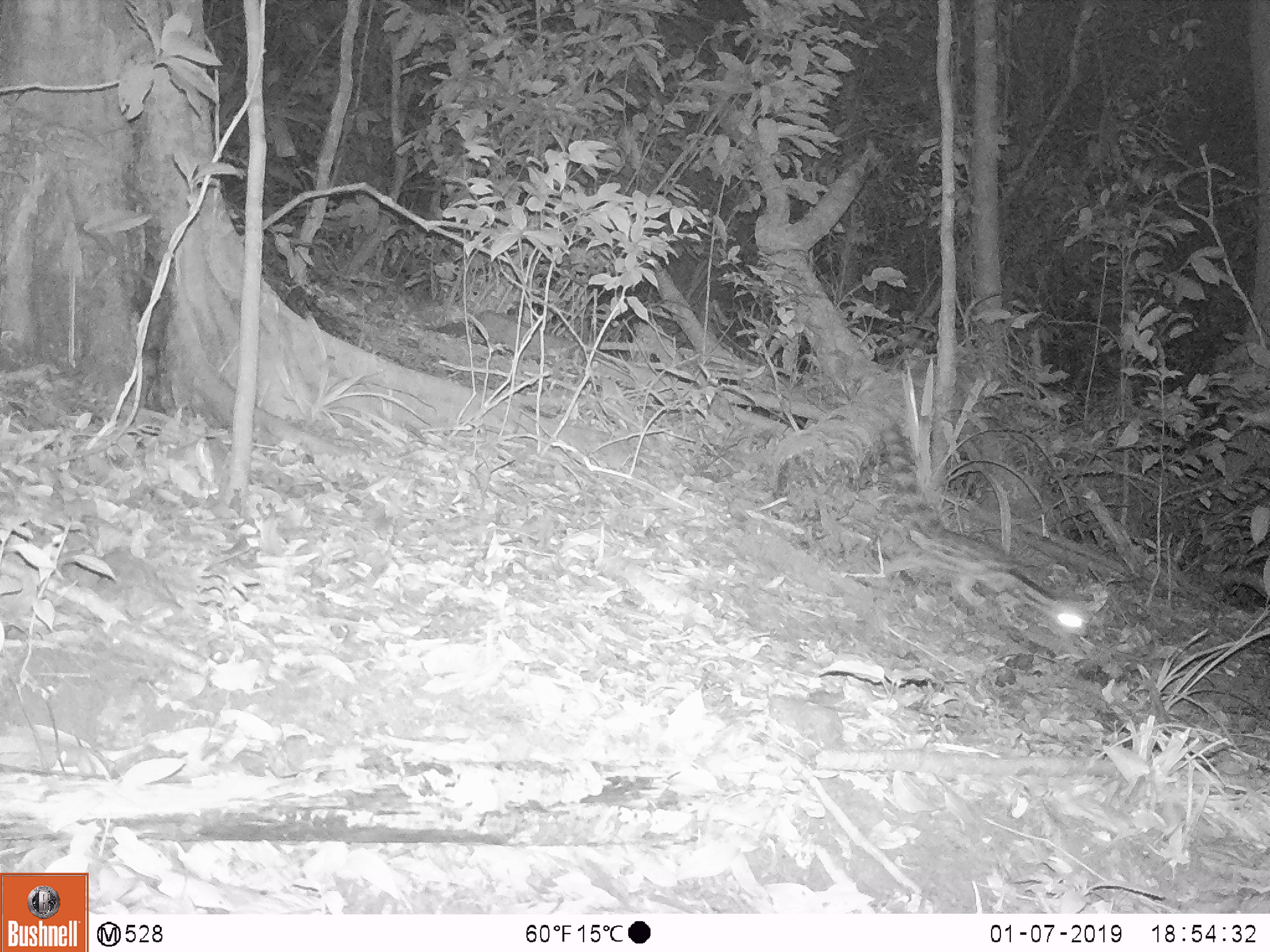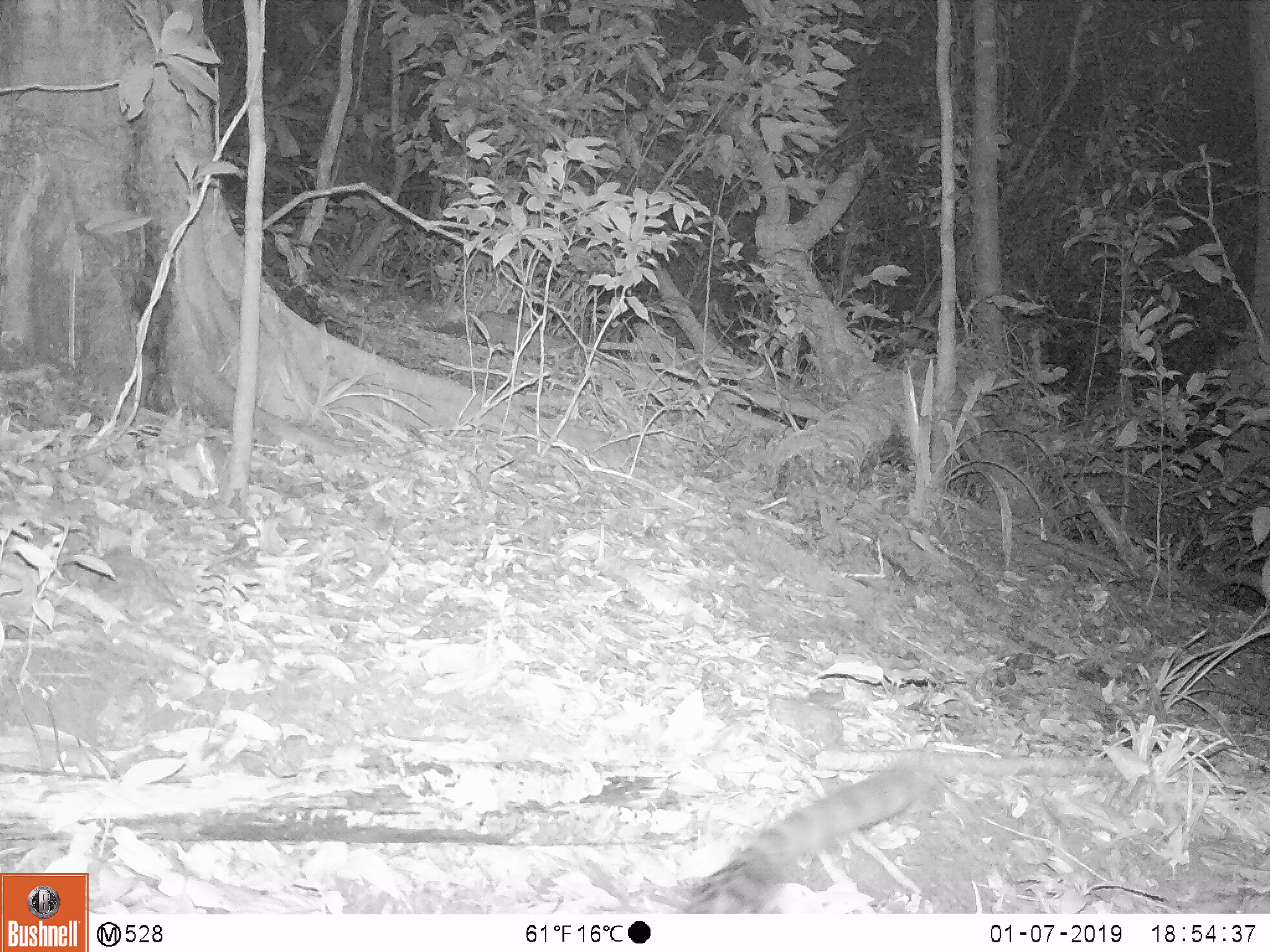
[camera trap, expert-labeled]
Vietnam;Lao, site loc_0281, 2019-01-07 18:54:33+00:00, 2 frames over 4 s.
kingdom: Animalia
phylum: Chordata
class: Mammalia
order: Carnivora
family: Prionodontidae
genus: Prionodon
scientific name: Prionodon pardicolor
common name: spotted linsang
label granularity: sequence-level